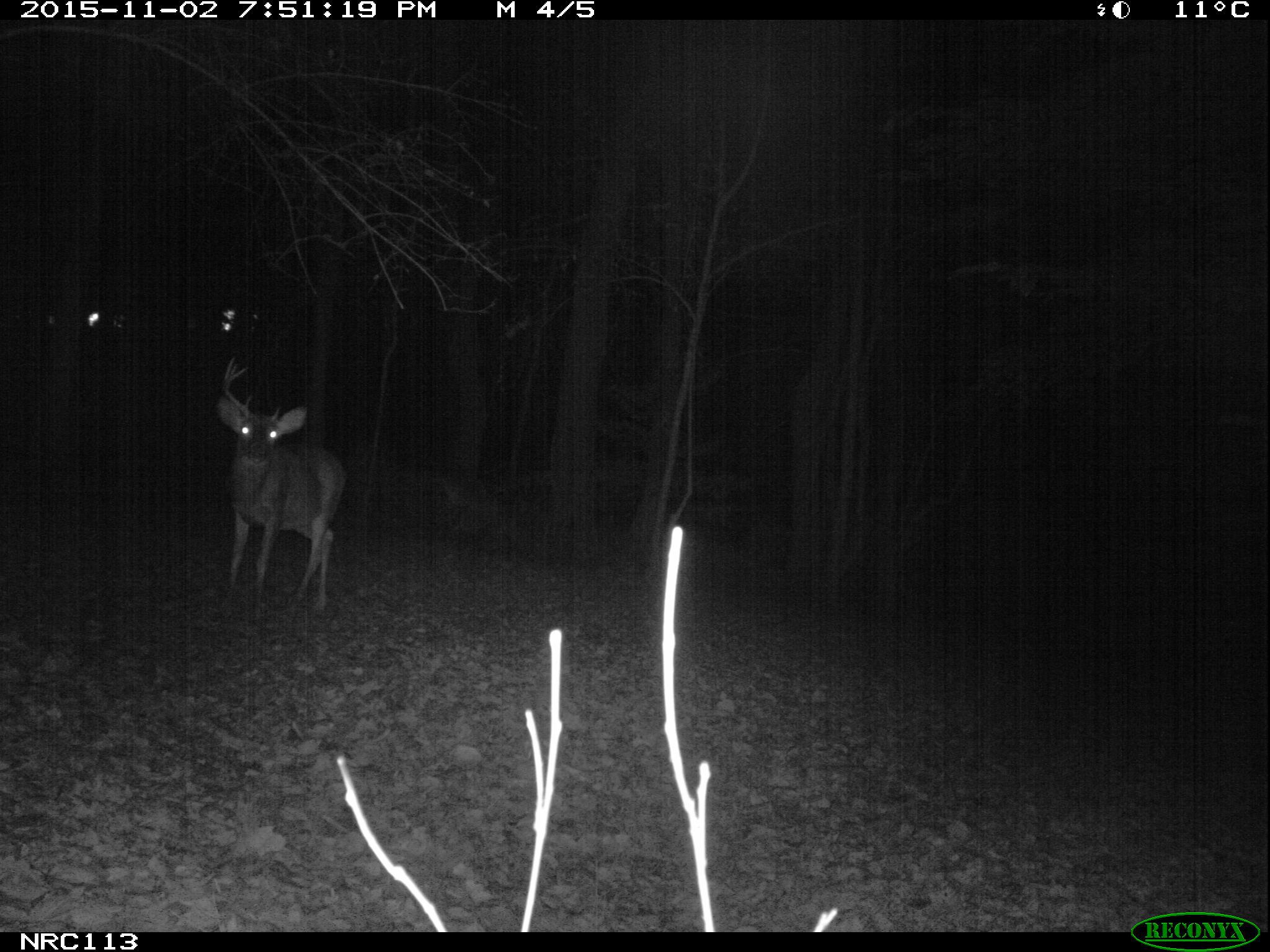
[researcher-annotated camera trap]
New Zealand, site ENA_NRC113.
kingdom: Animalia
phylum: Chordata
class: Mammalia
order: Artiodactyla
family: Cervidae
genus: Odocoileus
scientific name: Odocoileus virginianus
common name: white-tailed deer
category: white tailed deer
White tailed deer (white-tailed deer) (Odocoileus virginianus).